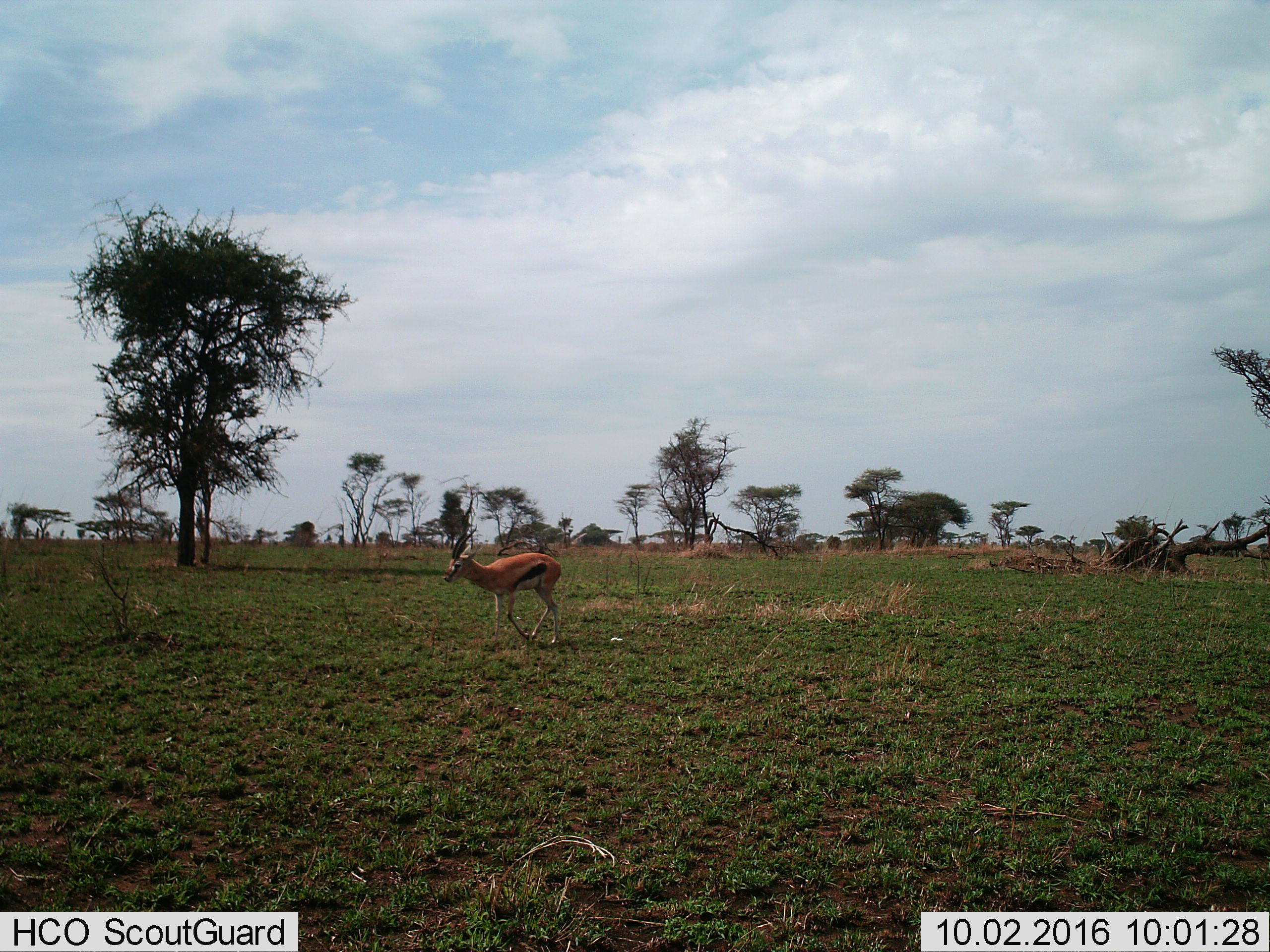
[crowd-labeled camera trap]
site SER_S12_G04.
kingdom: Animalia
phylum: Chordata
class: Mammalia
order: Artiodactyla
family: Bovidae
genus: Eudorcas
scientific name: Eudorcas thomsonii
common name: thomson's gazelle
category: gazellethomsons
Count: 1.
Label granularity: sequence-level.